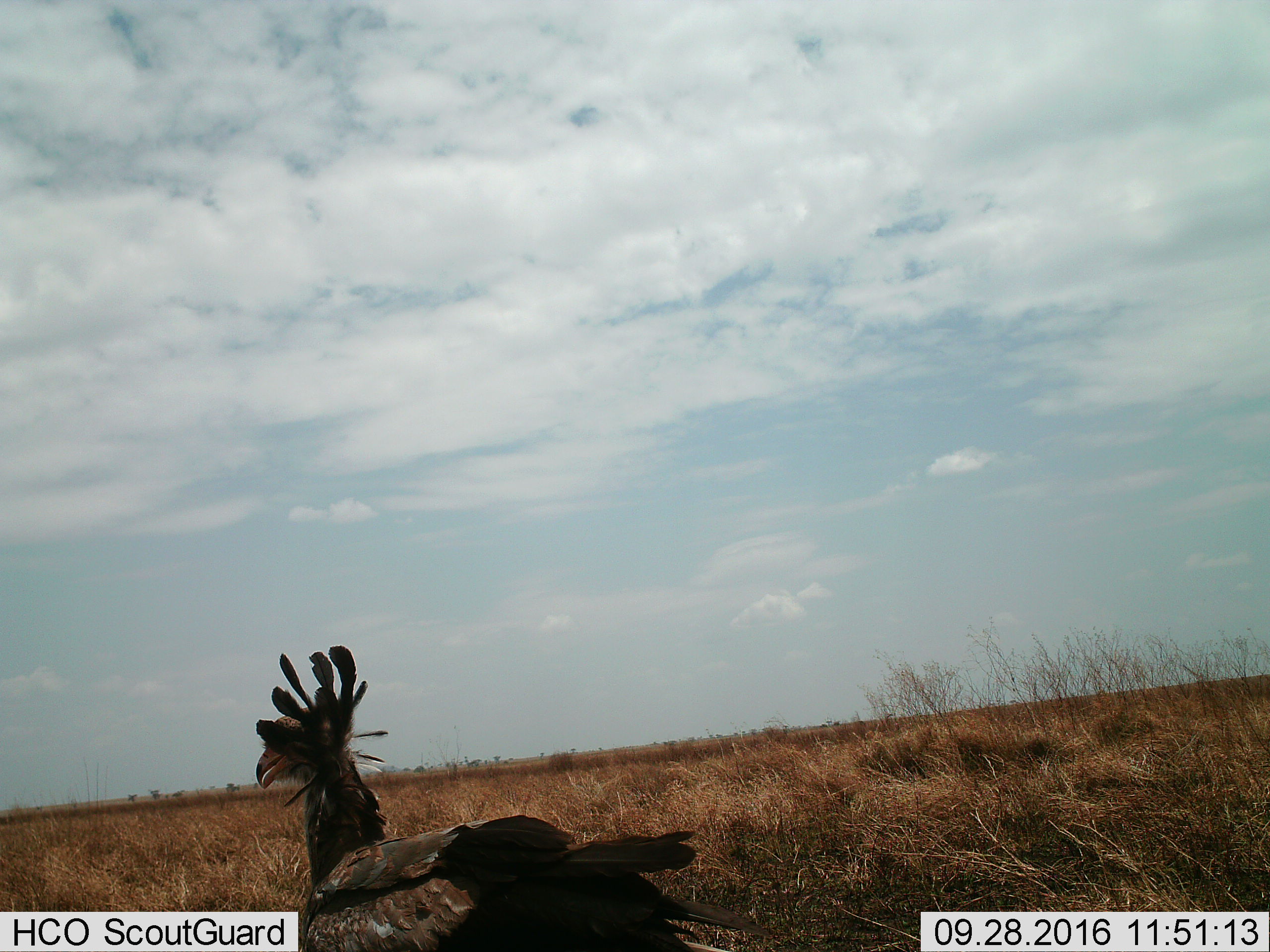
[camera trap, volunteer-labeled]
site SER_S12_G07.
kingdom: Animalia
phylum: Chordata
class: Aves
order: Accipitriformes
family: Sagittariidae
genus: Sagittarius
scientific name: Sagittarius serpentarius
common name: secretarybird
Secretarybird (Sagittarius serpentarius), count 1. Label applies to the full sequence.